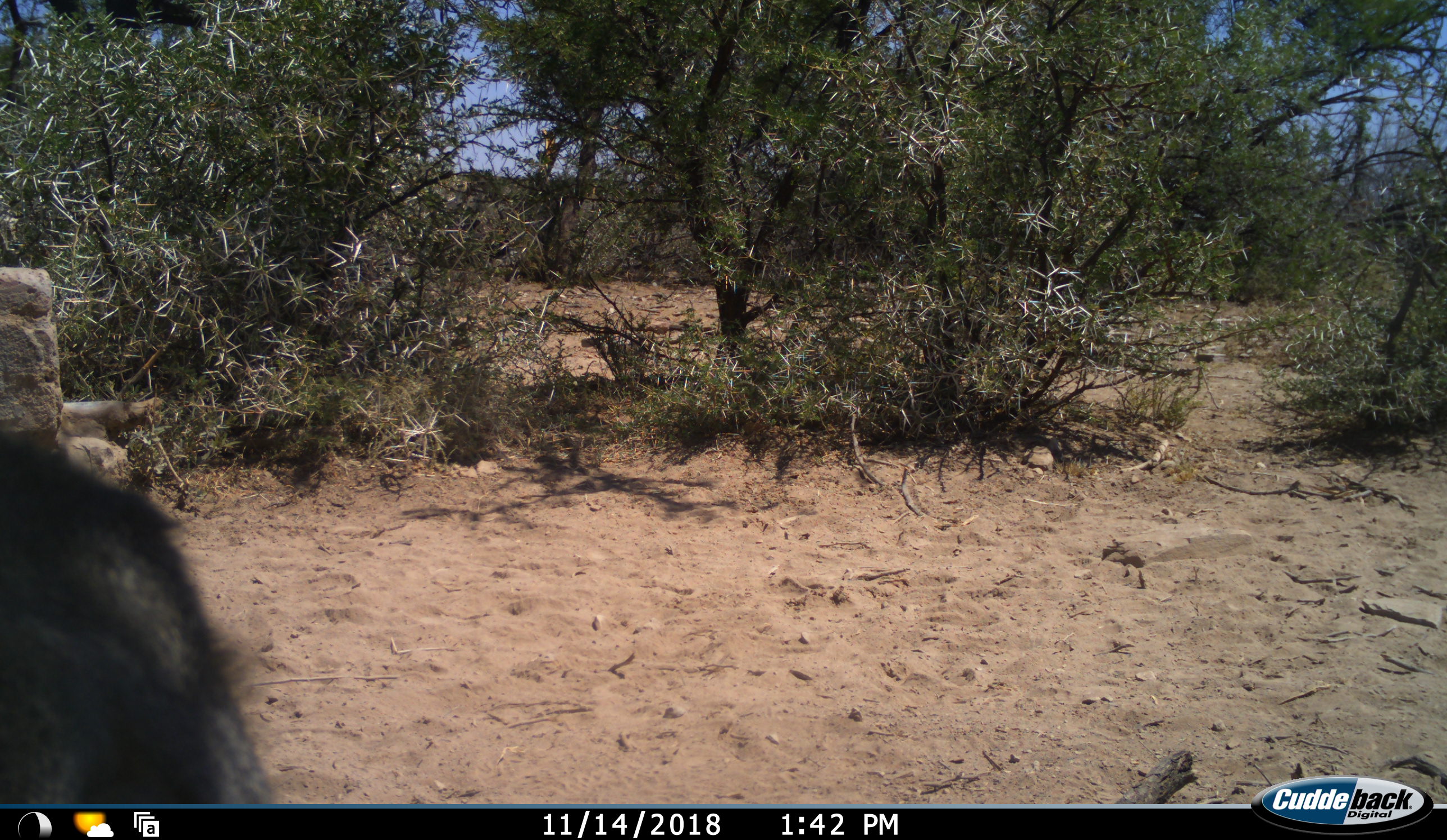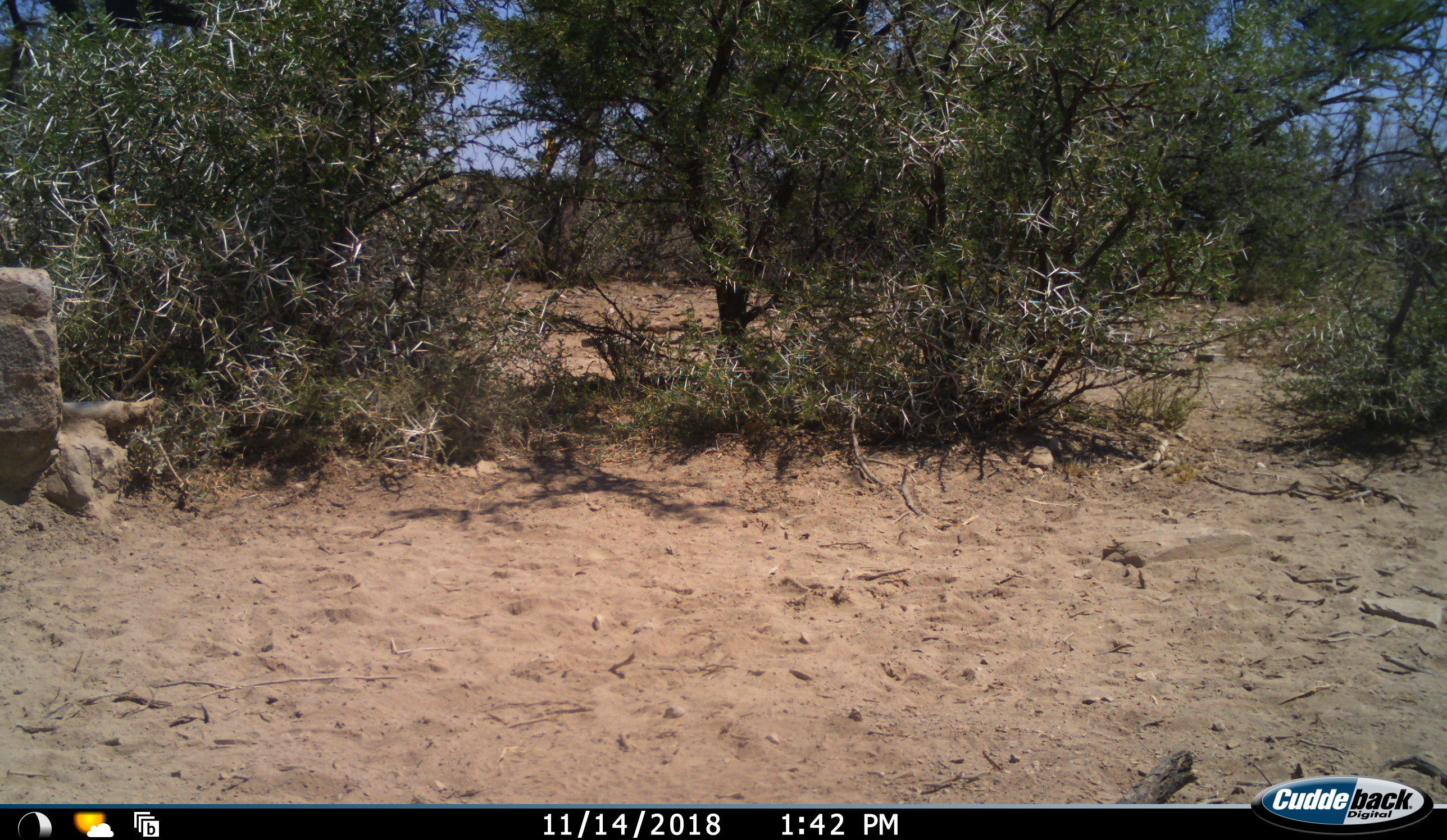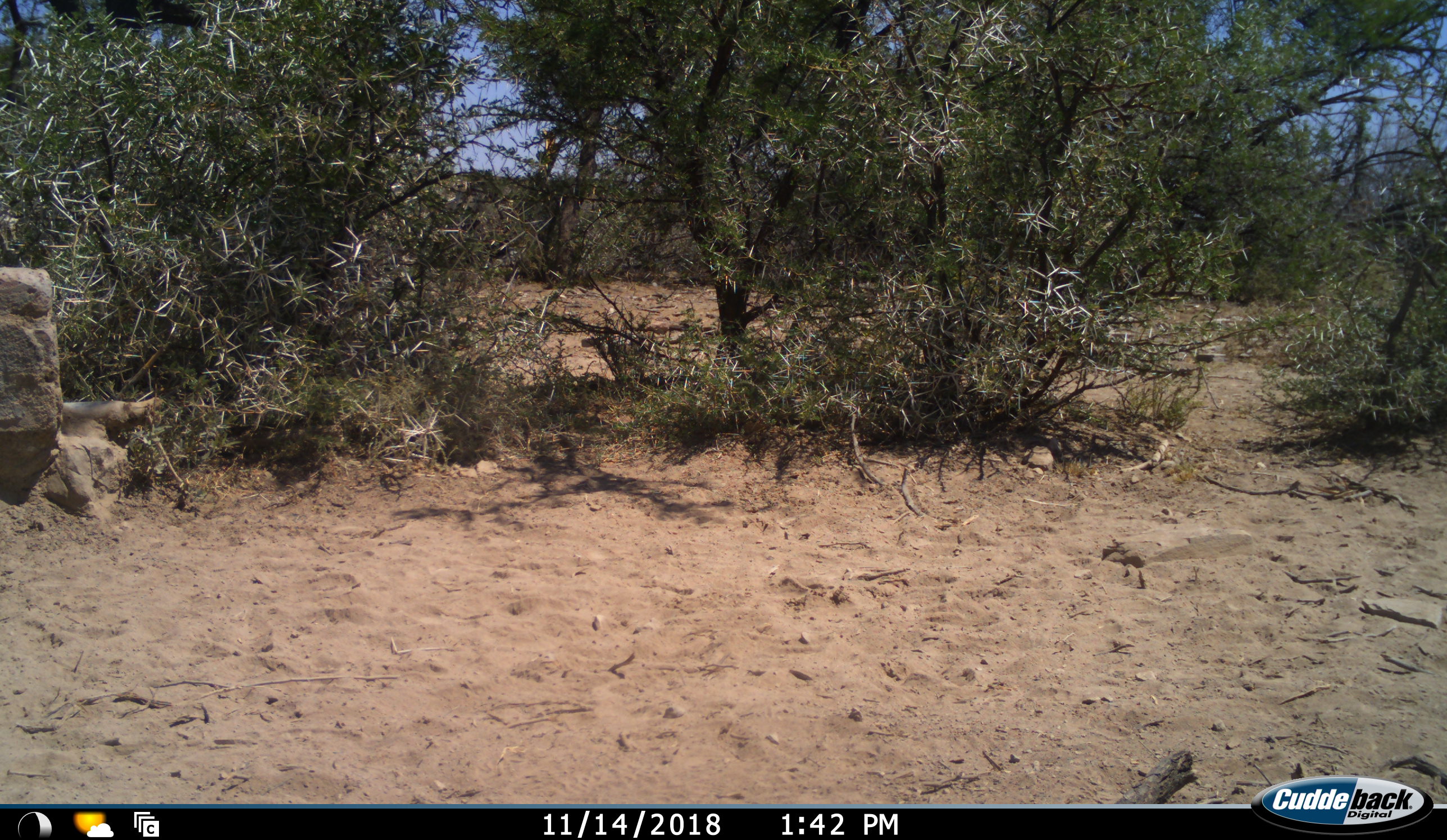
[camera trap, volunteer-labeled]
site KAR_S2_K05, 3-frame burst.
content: unidentified animal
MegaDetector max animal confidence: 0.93